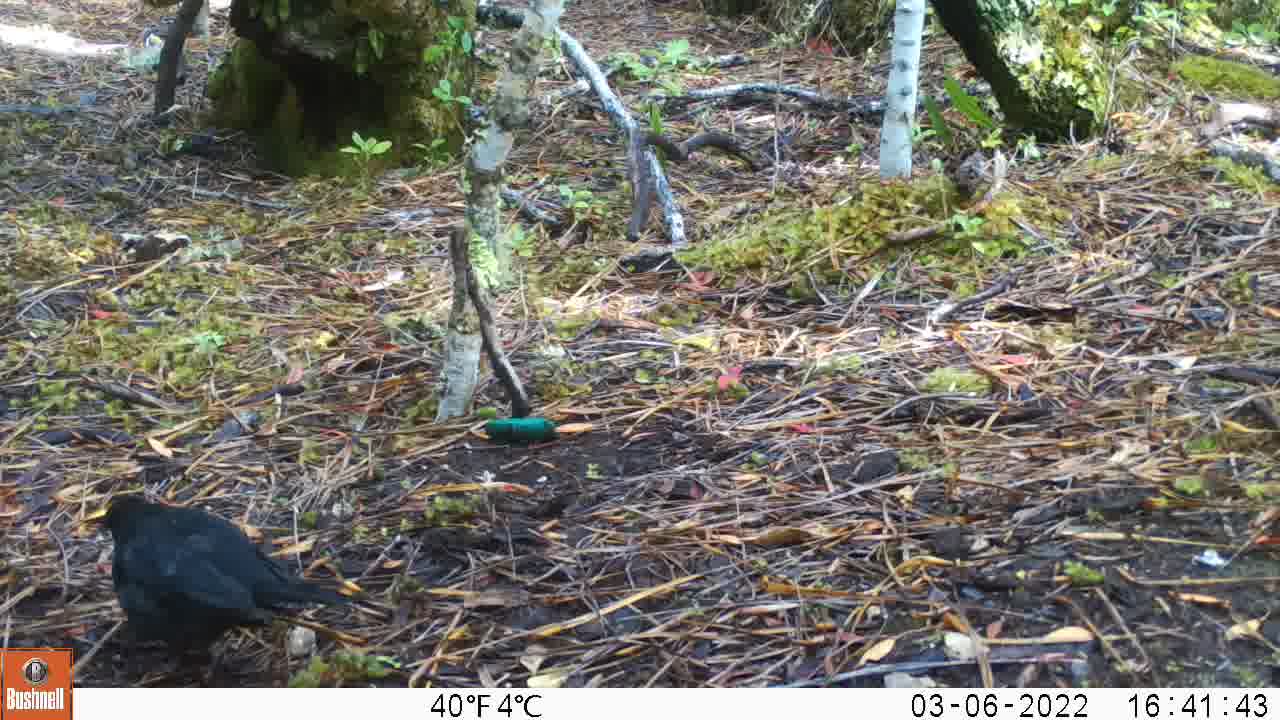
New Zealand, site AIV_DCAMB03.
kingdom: Animalia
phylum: Chordata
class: Aves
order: Passeriformes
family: Turdidae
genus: Turdus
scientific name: Turdus merula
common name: eurasian blackbird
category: blackbird